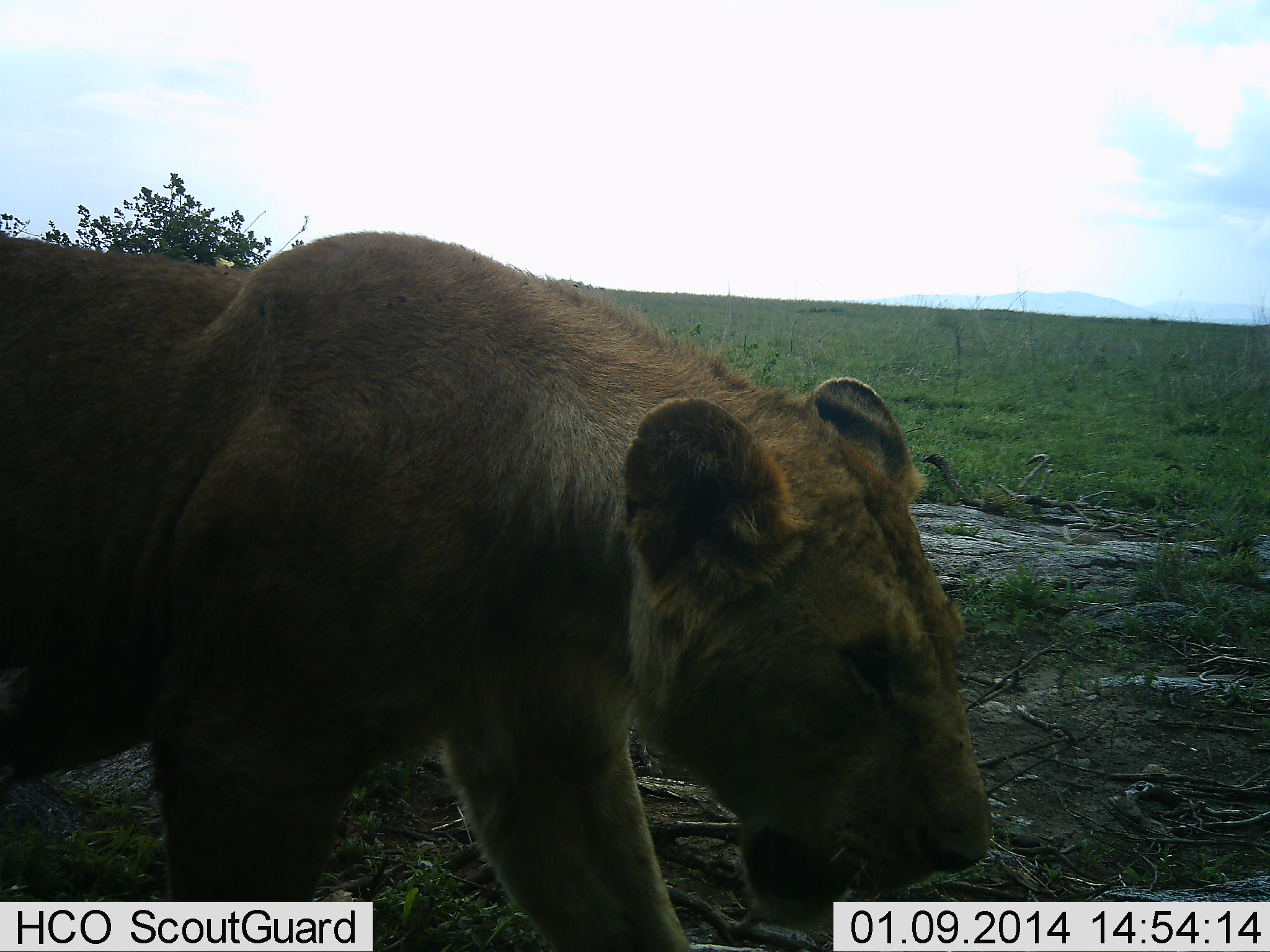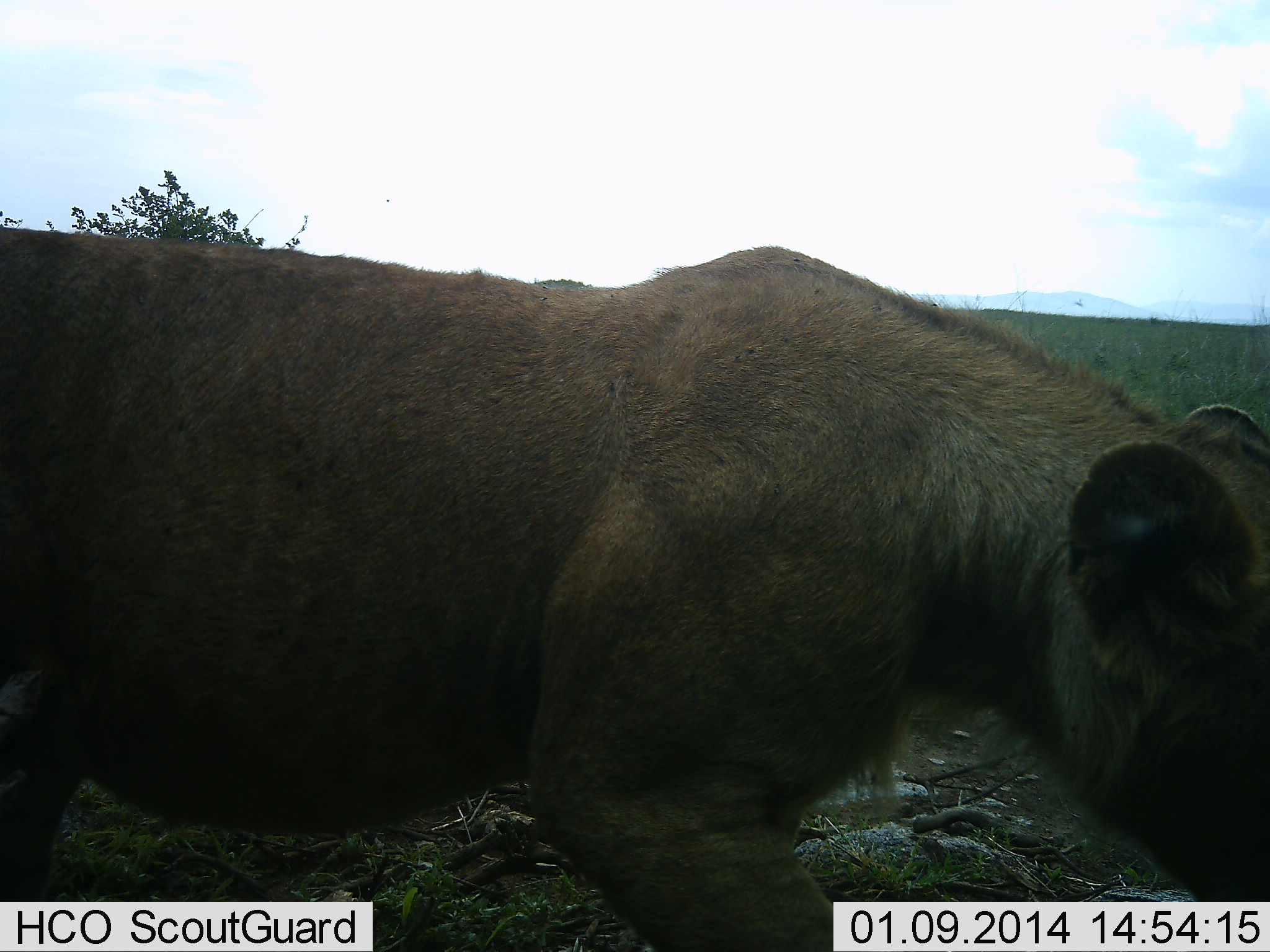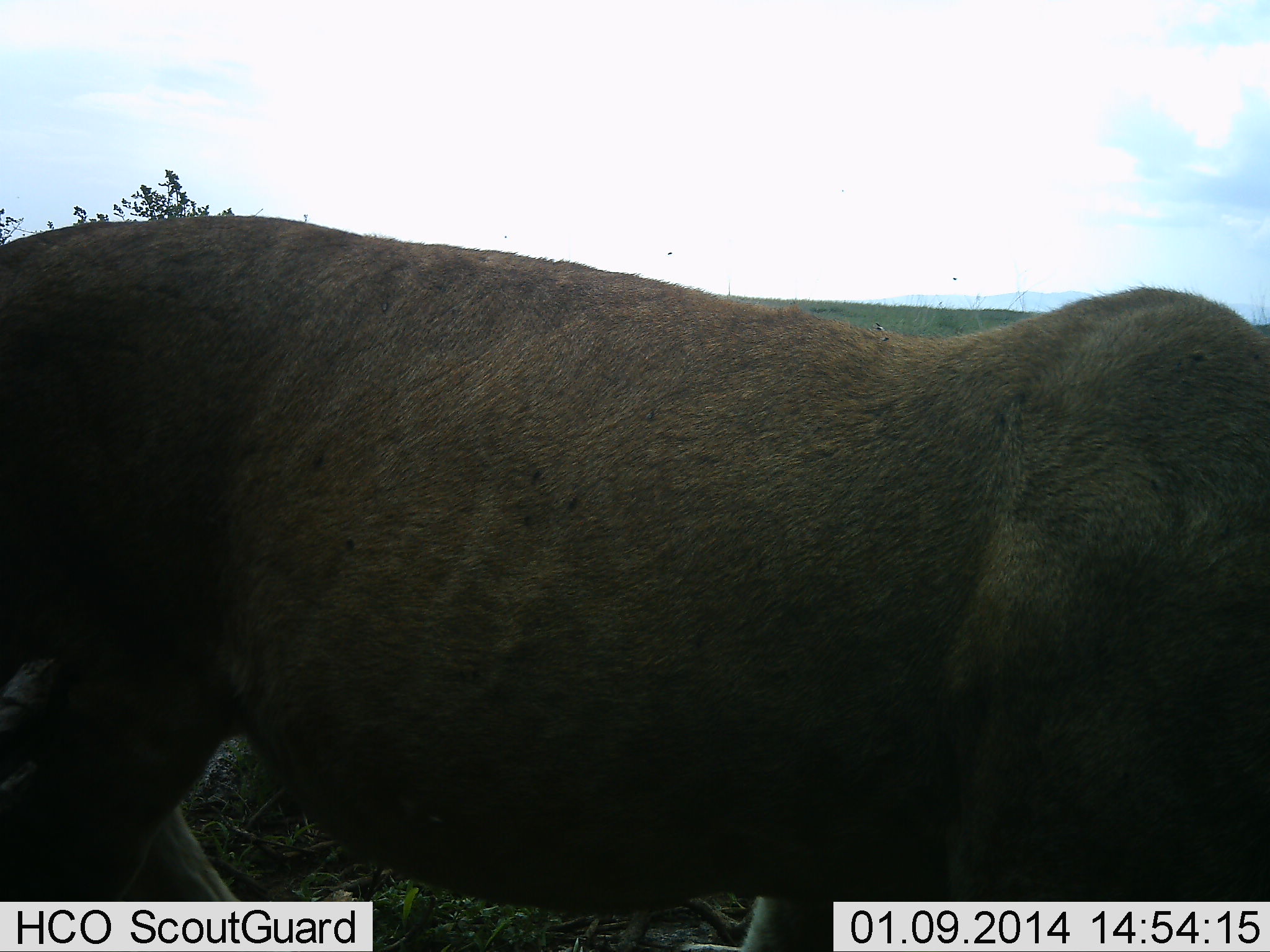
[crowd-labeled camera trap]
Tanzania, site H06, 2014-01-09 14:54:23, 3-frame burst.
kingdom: Animalia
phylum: Chordata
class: Mammalia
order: Carnivora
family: Felidae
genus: Panthera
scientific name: Panthera leo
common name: lion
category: lionfemale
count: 1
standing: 0%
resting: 0%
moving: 100%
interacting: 0%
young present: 0%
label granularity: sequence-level